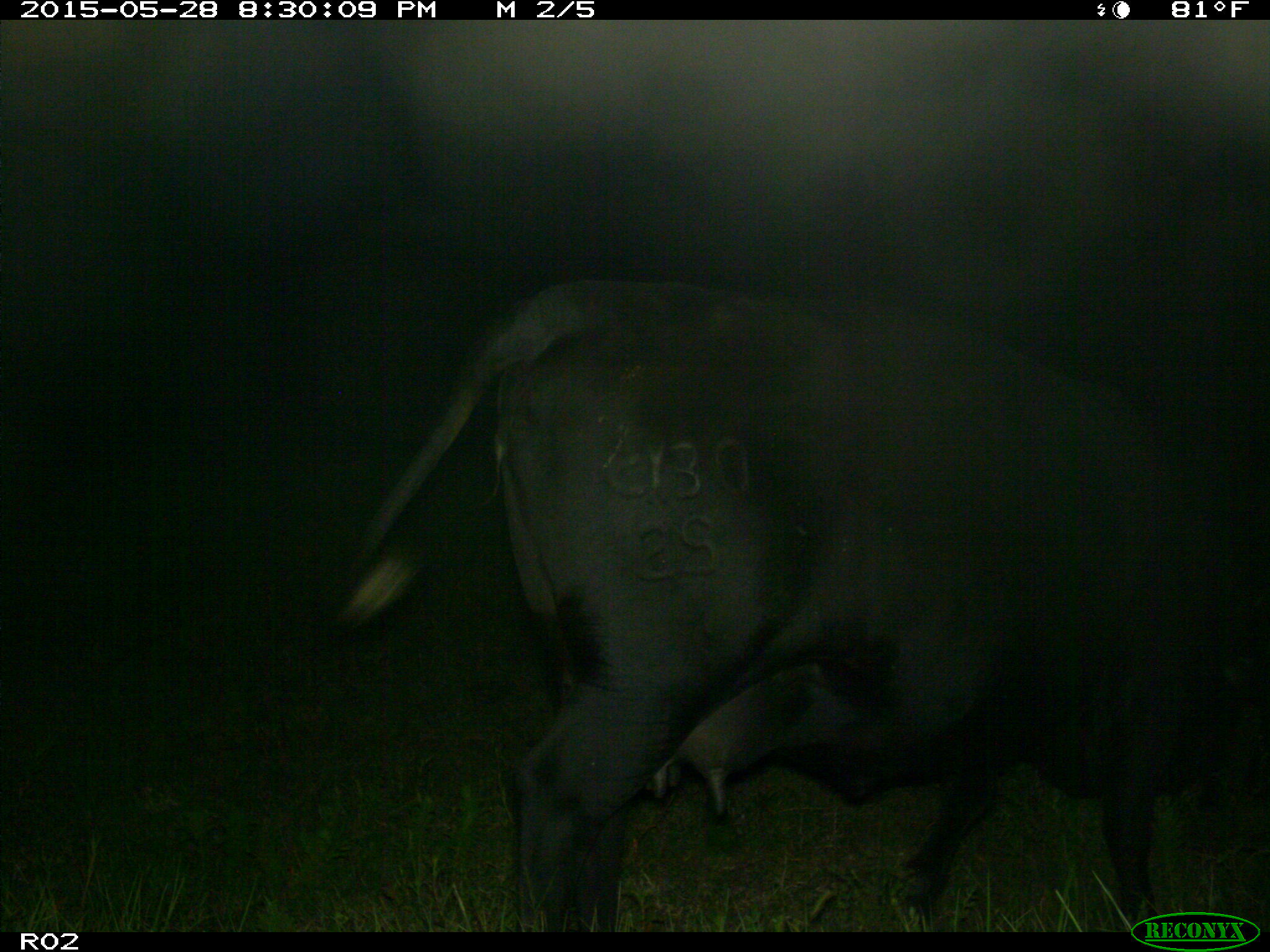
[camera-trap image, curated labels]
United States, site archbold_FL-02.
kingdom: Animalia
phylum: Chordata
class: Mammalia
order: Artiodactyla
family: Bovidae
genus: Bos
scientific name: Bos taurus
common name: domestic cow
Bos taurus (domestic cow).